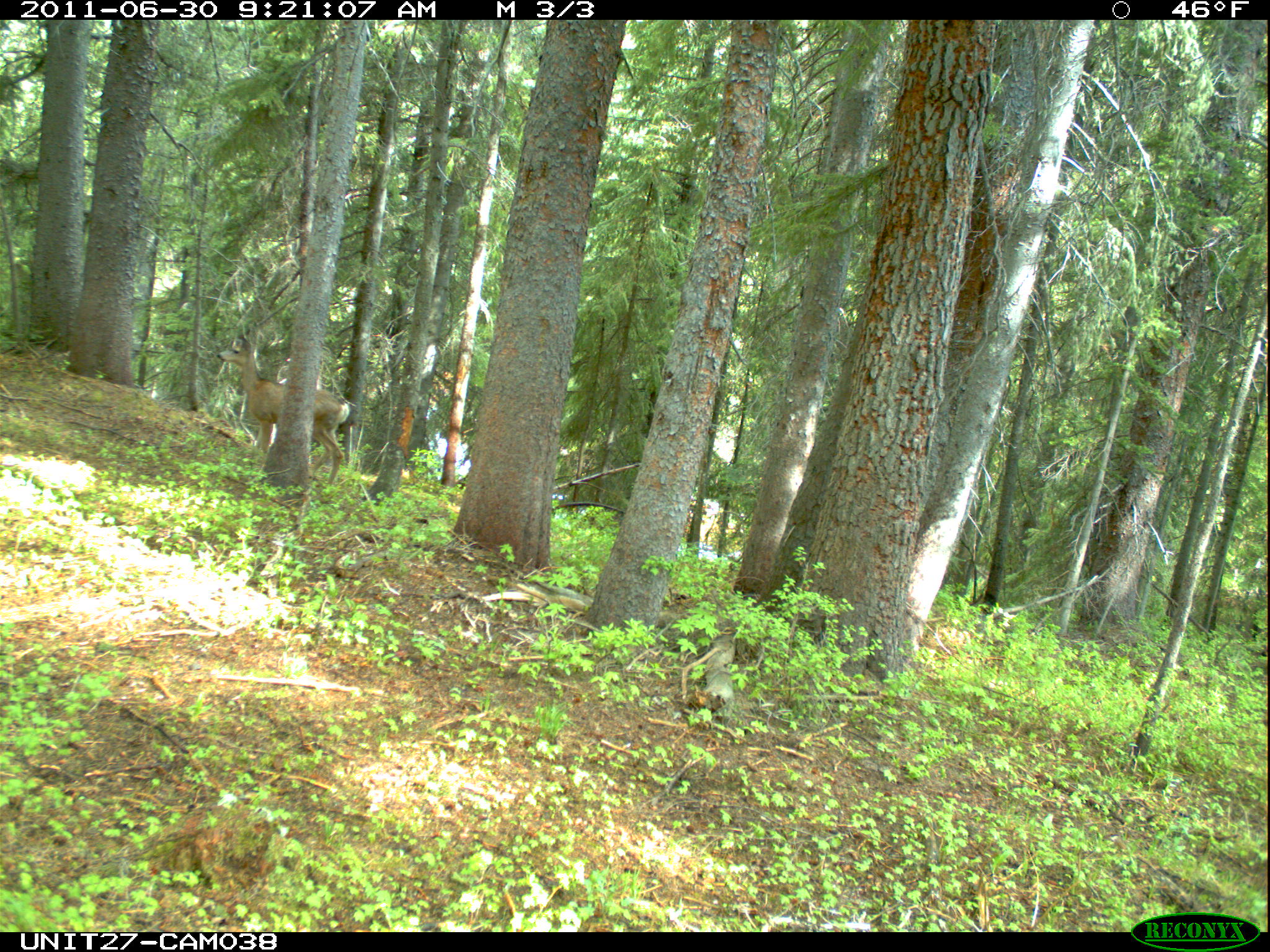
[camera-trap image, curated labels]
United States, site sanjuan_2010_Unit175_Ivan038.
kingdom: Animalia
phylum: Chordata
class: Mammalia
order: Artiodactyla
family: Cervidae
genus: Odocoileus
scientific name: Odocoileus hemionus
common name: mule deer